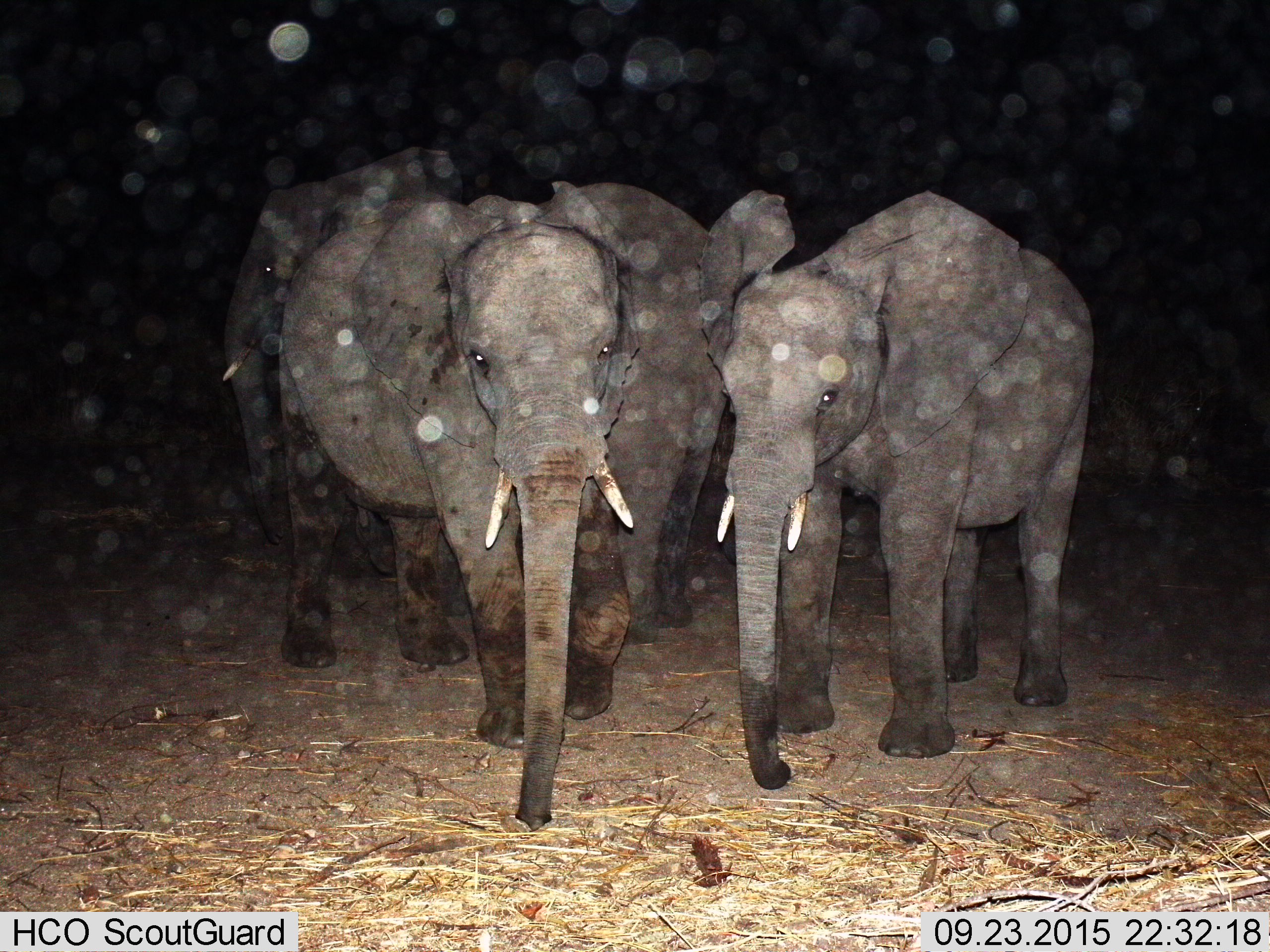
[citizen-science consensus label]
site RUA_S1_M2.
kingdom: Animalia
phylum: Chordata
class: Mammalia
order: Proboscidea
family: Elephantidae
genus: Loxodonta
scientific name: Loxodonta africana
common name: african bush elephant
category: elephant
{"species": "elephant (african bush elephant) (Loxodonta africana)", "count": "4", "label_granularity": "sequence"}